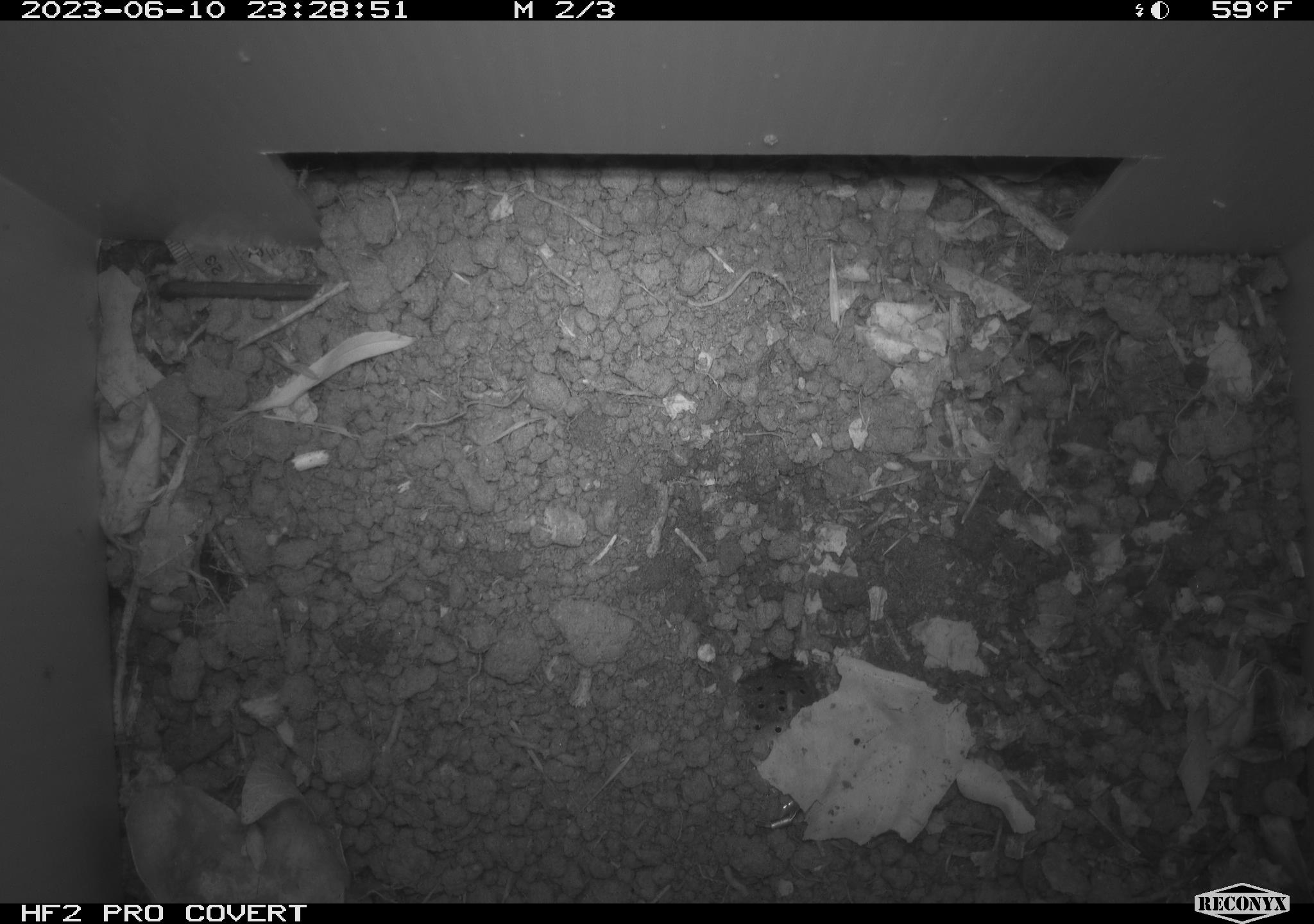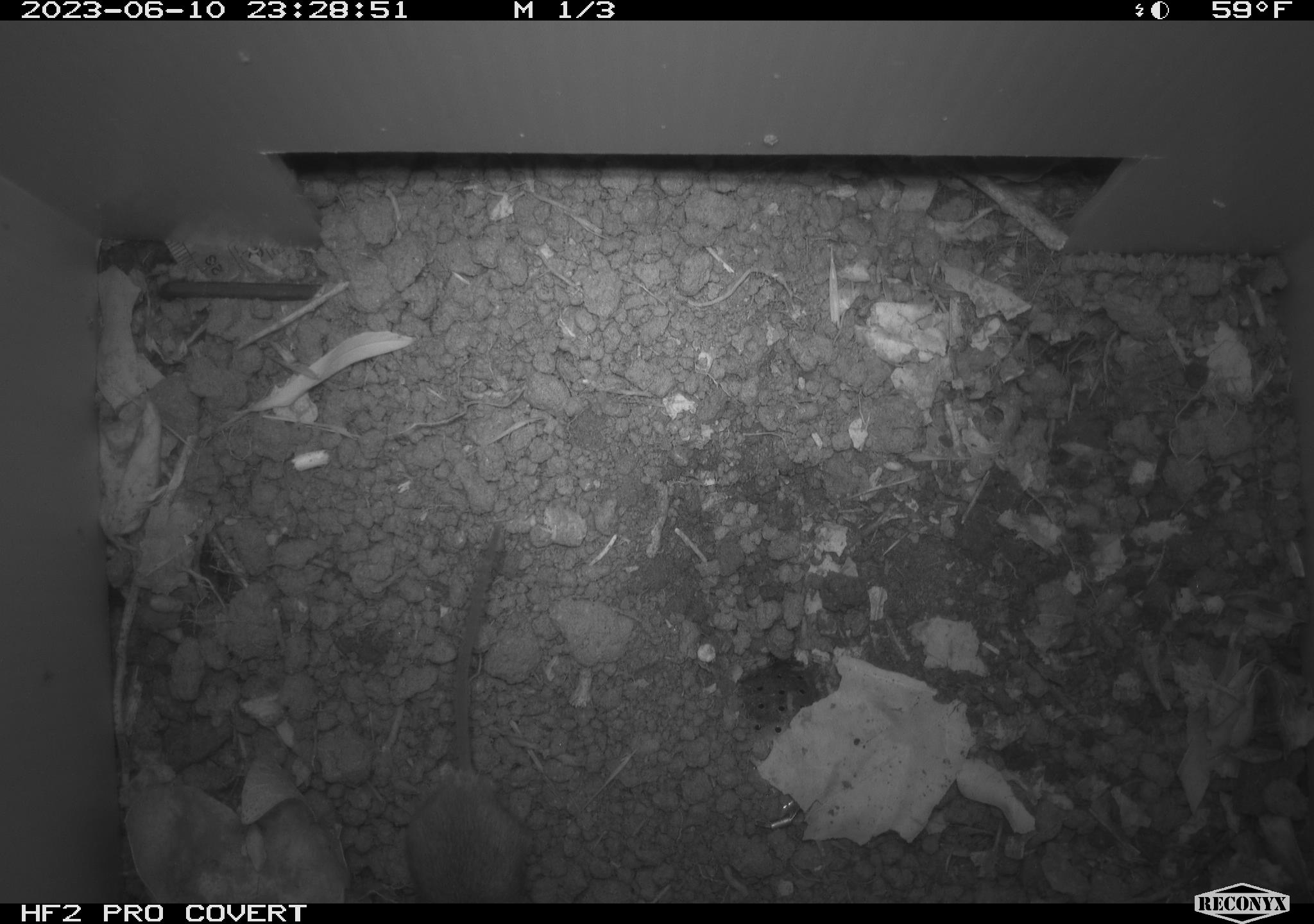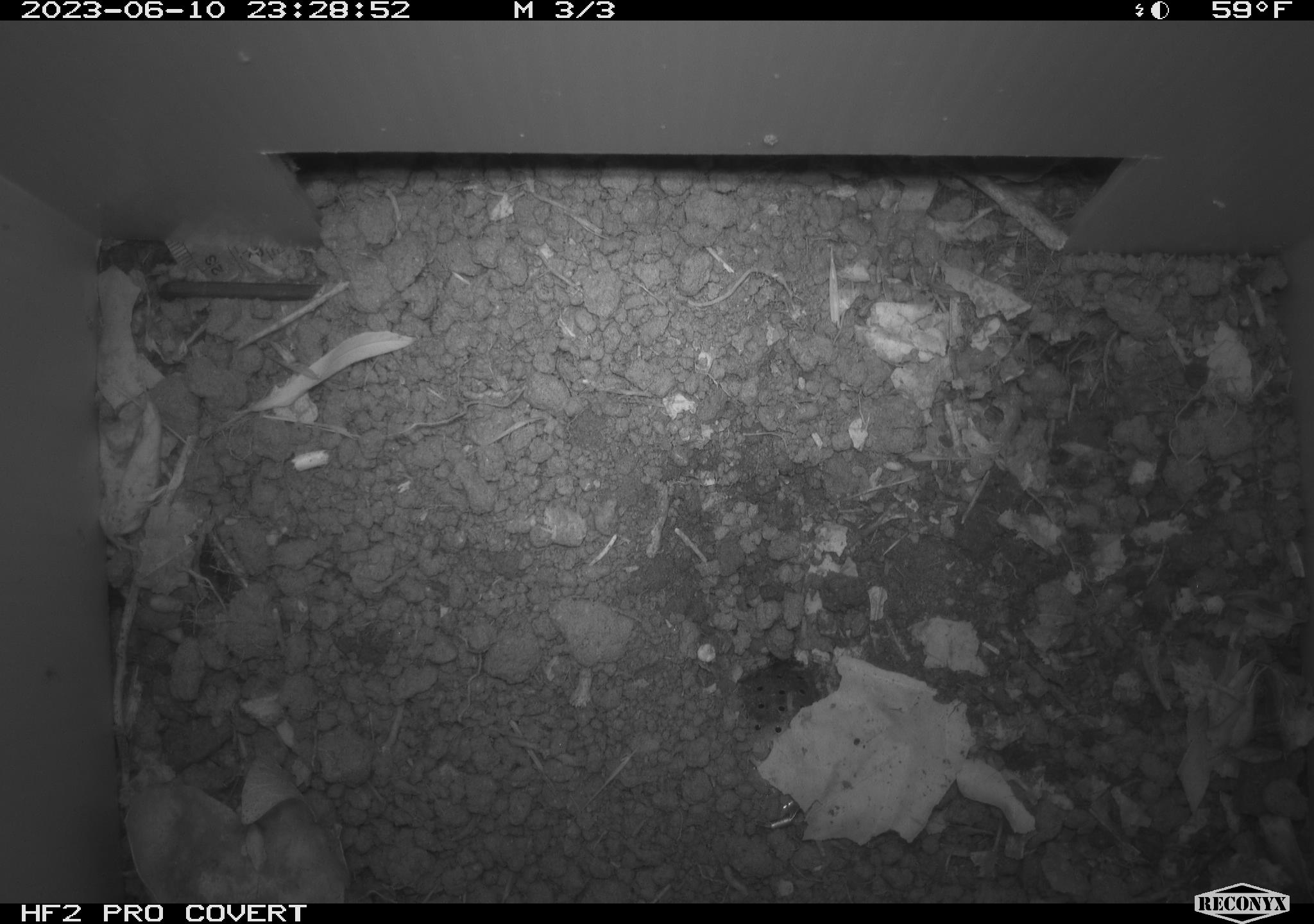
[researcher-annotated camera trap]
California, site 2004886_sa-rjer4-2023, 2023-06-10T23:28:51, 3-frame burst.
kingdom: Animalia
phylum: Chordata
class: Mammalia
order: Rodentia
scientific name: Rodentia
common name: mouse species